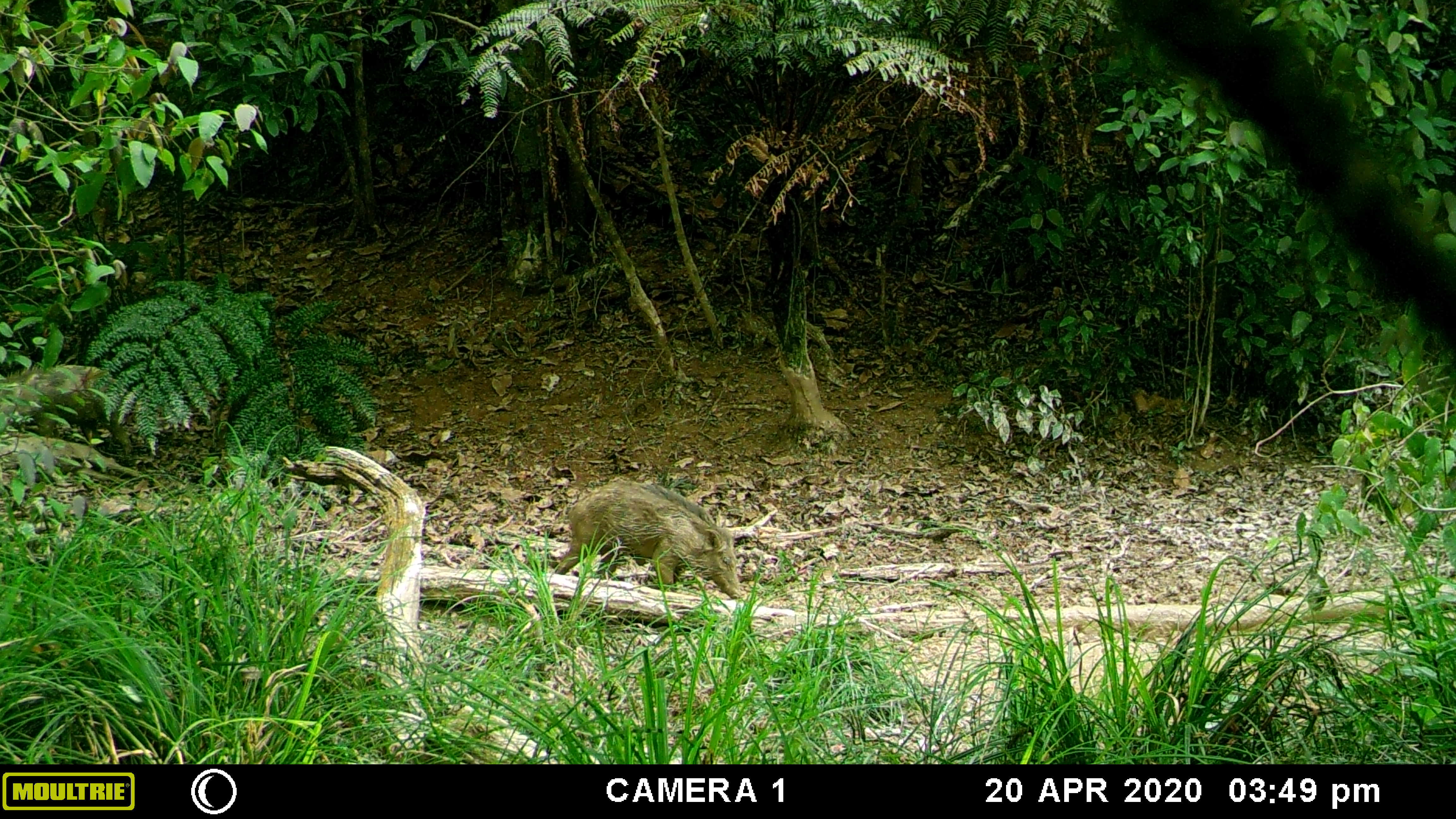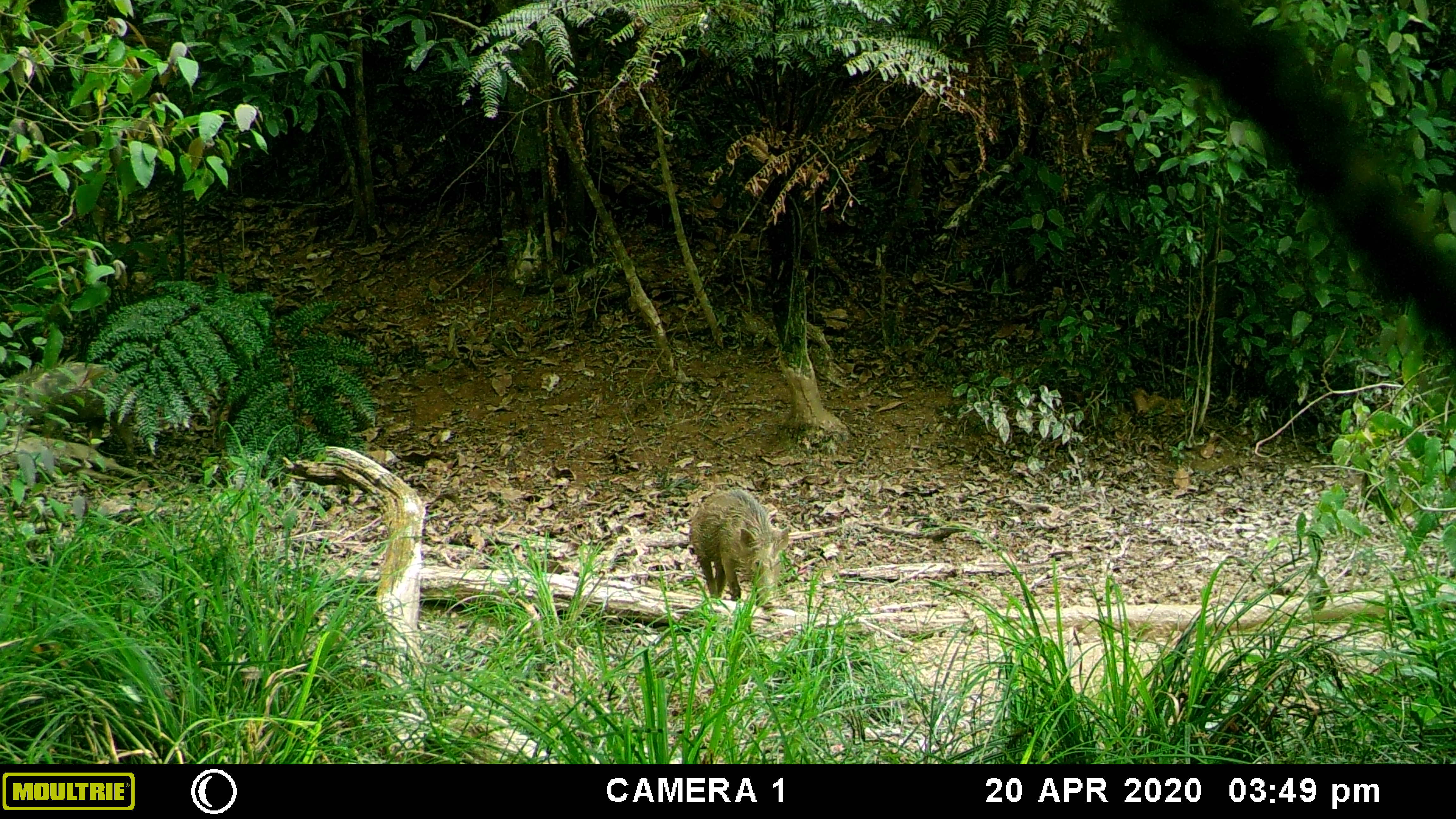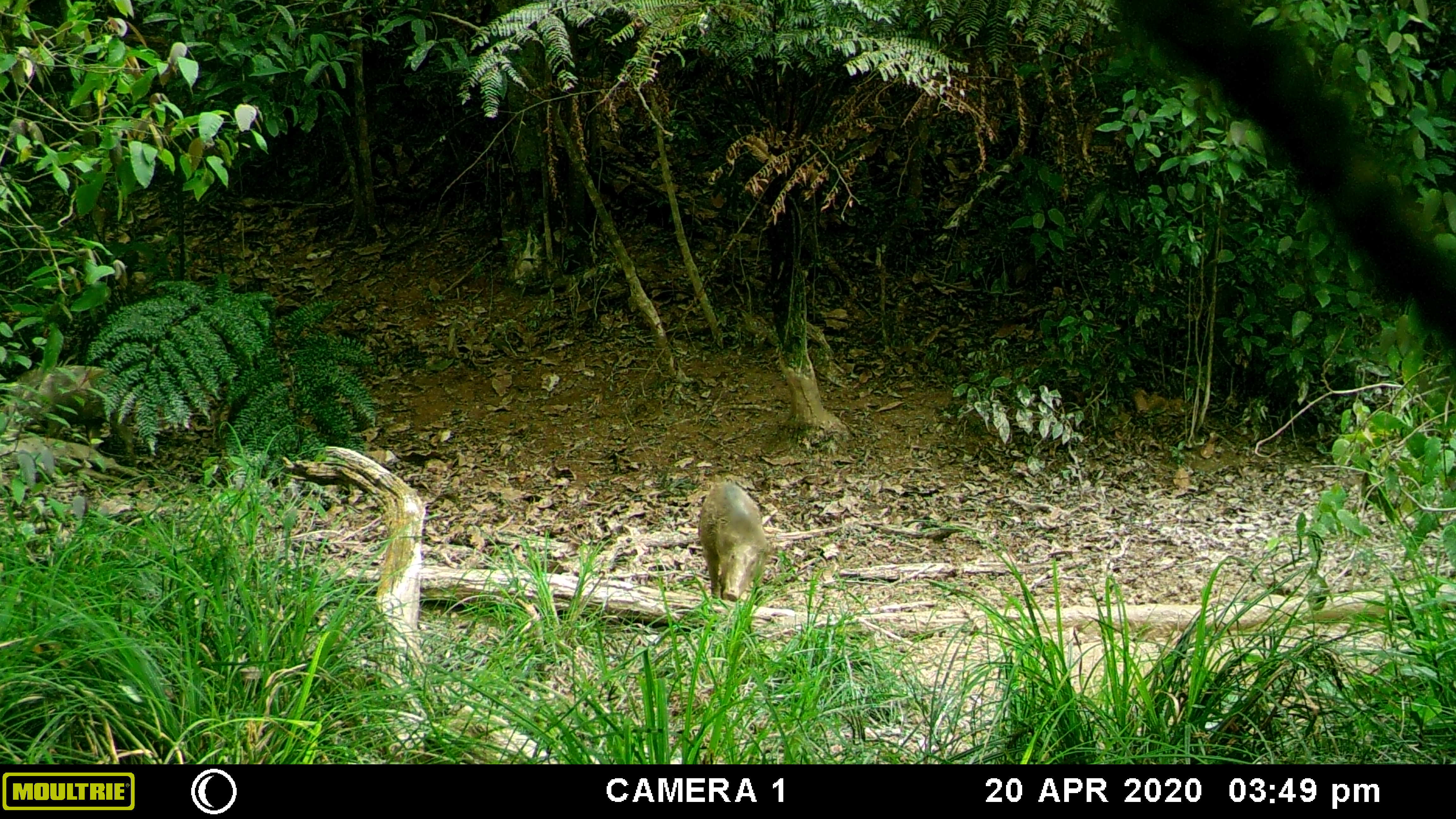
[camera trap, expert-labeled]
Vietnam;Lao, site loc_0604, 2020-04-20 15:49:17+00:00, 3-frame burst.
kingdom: Animalia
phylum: Chordata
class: Mammalia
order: Artiodactyla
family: Suidae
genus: Sus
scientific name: Sus scrofa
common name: eurasian wild pig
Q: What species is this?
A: Eurasian wild pig (Sus scrofa).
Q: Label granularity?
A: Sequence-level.